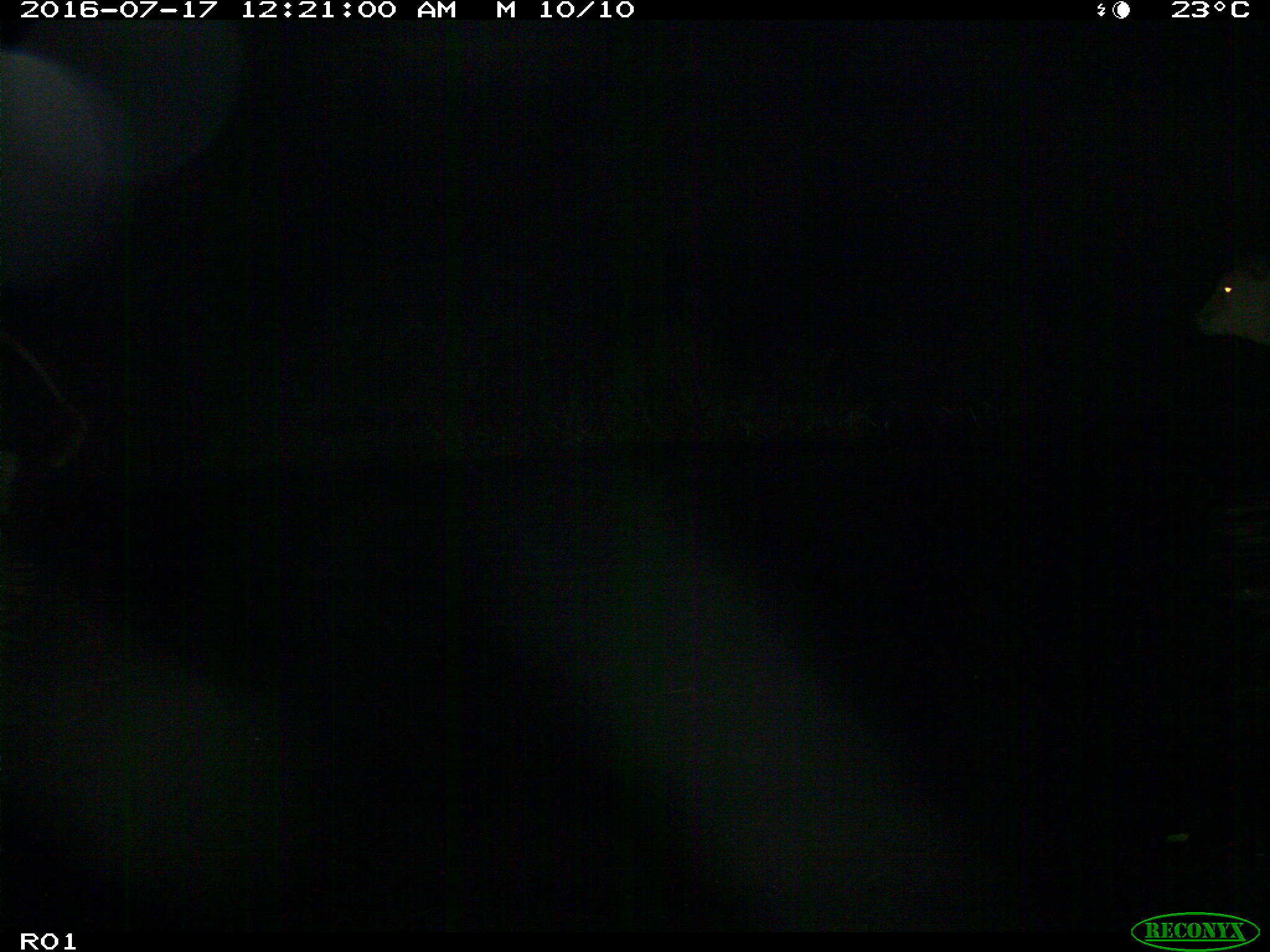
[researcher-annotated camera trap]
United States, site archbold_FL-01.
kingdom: Animalia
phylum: Chordata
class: Mammalia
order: Artiodactyla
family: Bovidae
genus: Bos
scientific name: Bos taurus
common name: domestic cow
Bos taurus (domestic cow).